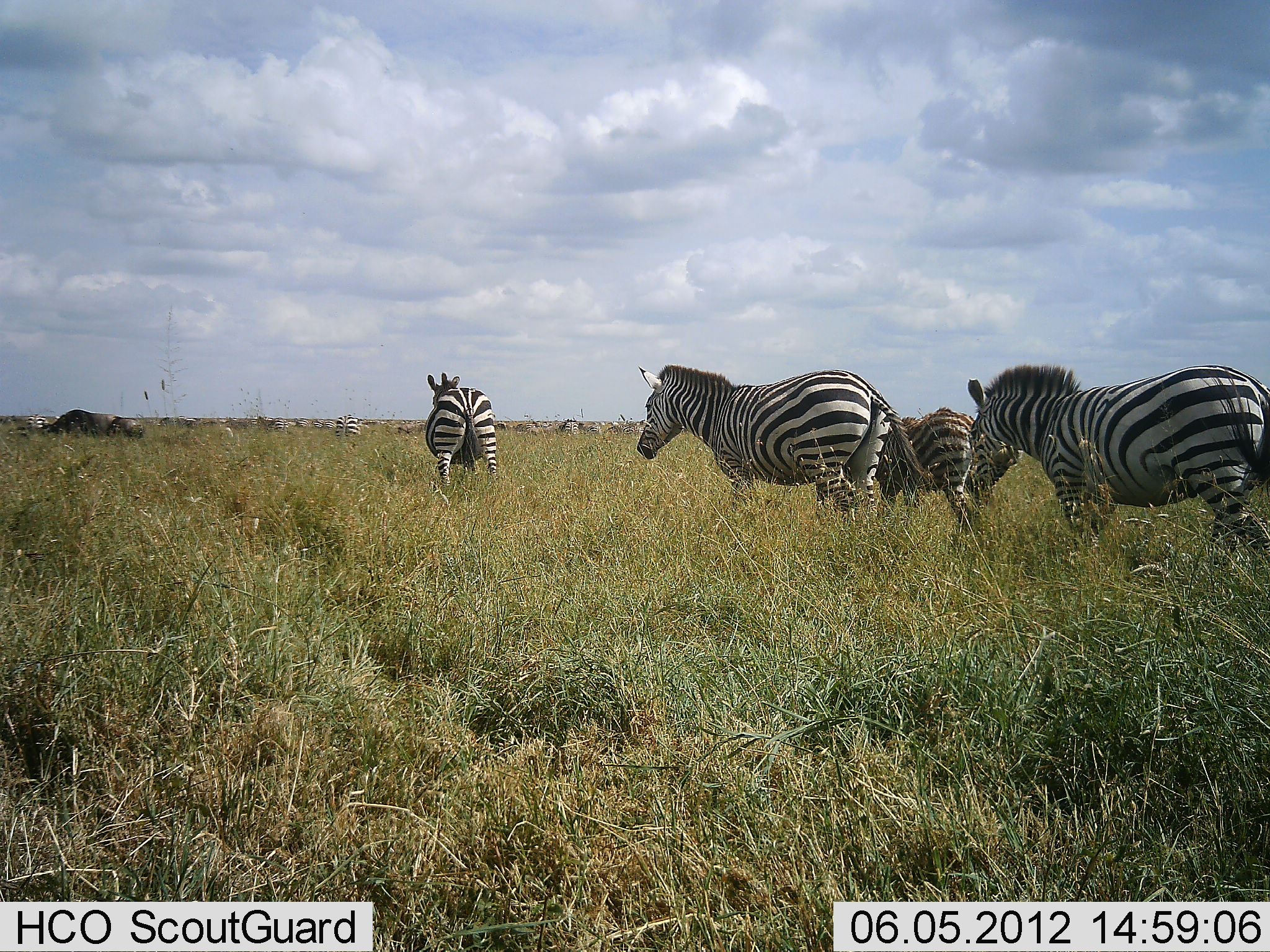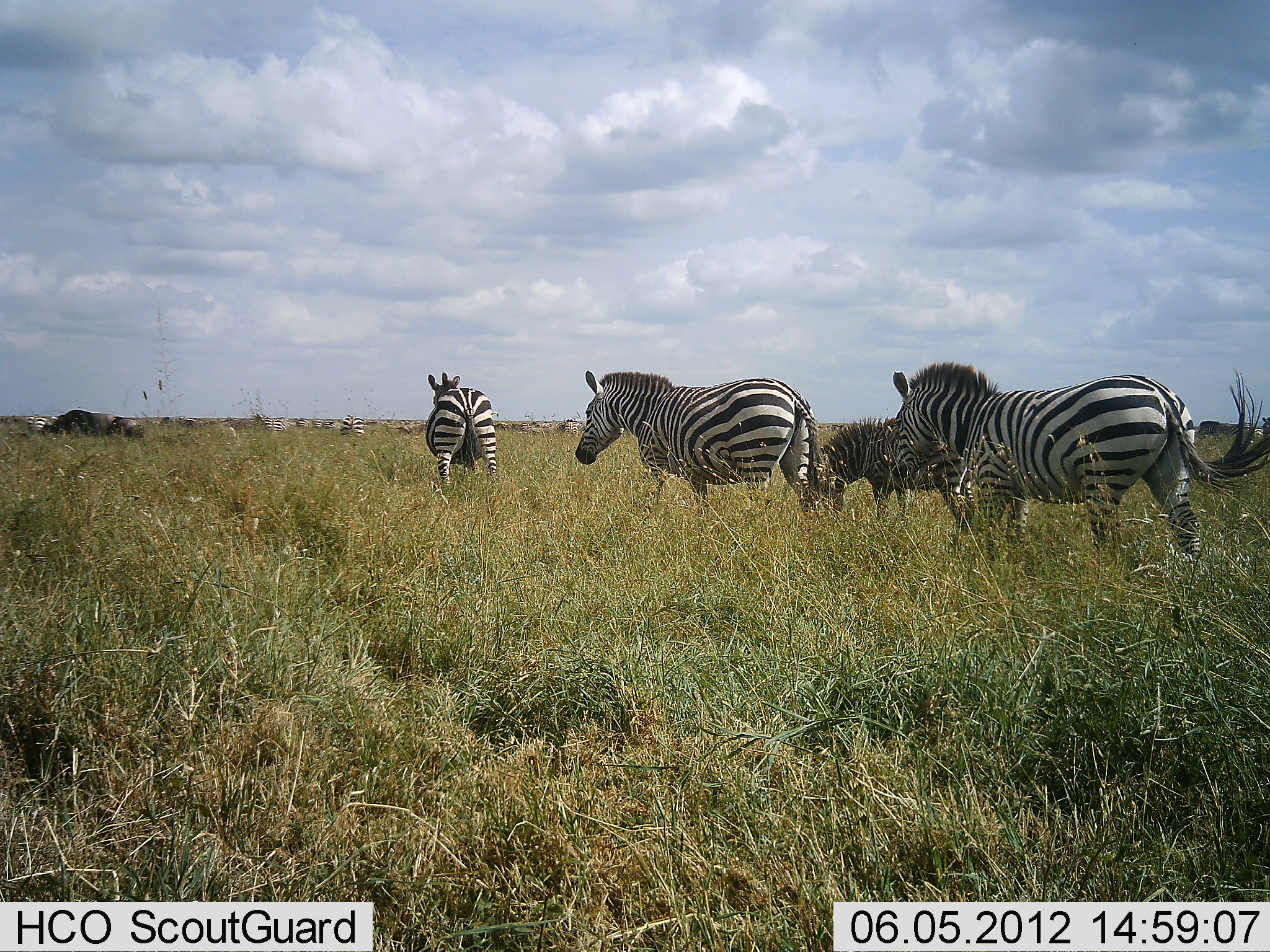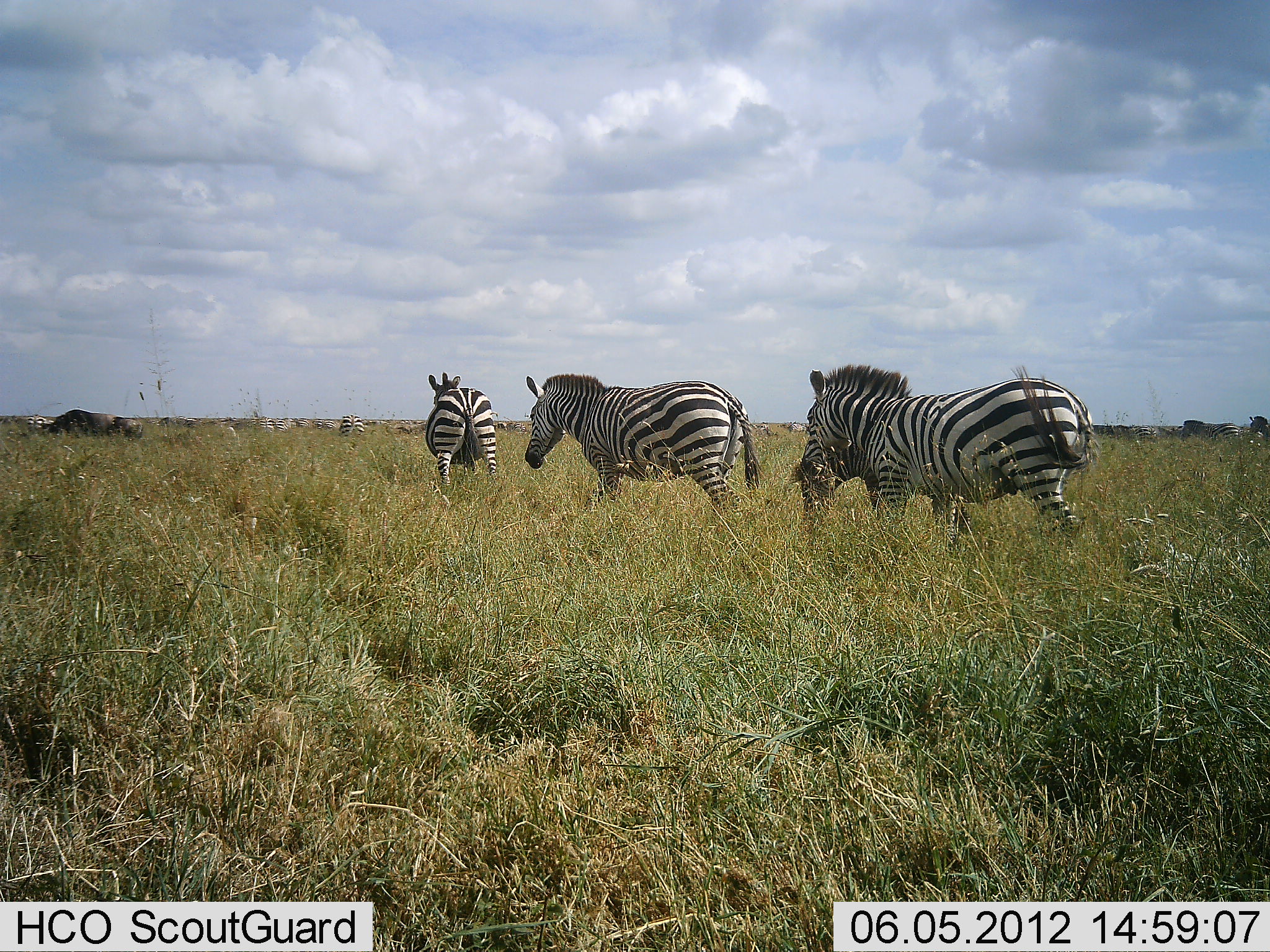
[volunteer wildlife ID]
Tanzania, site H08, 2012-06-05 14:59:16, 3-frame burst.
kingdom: Animalia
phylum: Chordata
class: Mammalia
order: Perissodactyla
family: Equidae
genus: Equus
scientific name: Equus quagga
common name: plains zebra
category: zebra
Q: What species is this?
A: Zebra (plains zebra) (Equus quagga).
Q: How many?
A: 7.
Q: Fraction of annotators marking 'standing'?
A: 31%.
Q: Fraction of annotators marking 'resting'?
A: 8%.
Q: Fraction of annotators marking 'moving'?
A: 100%.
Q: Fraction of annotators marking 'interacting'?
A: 8%.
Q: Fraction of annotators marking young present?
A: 31%.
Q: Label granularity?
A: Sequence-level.